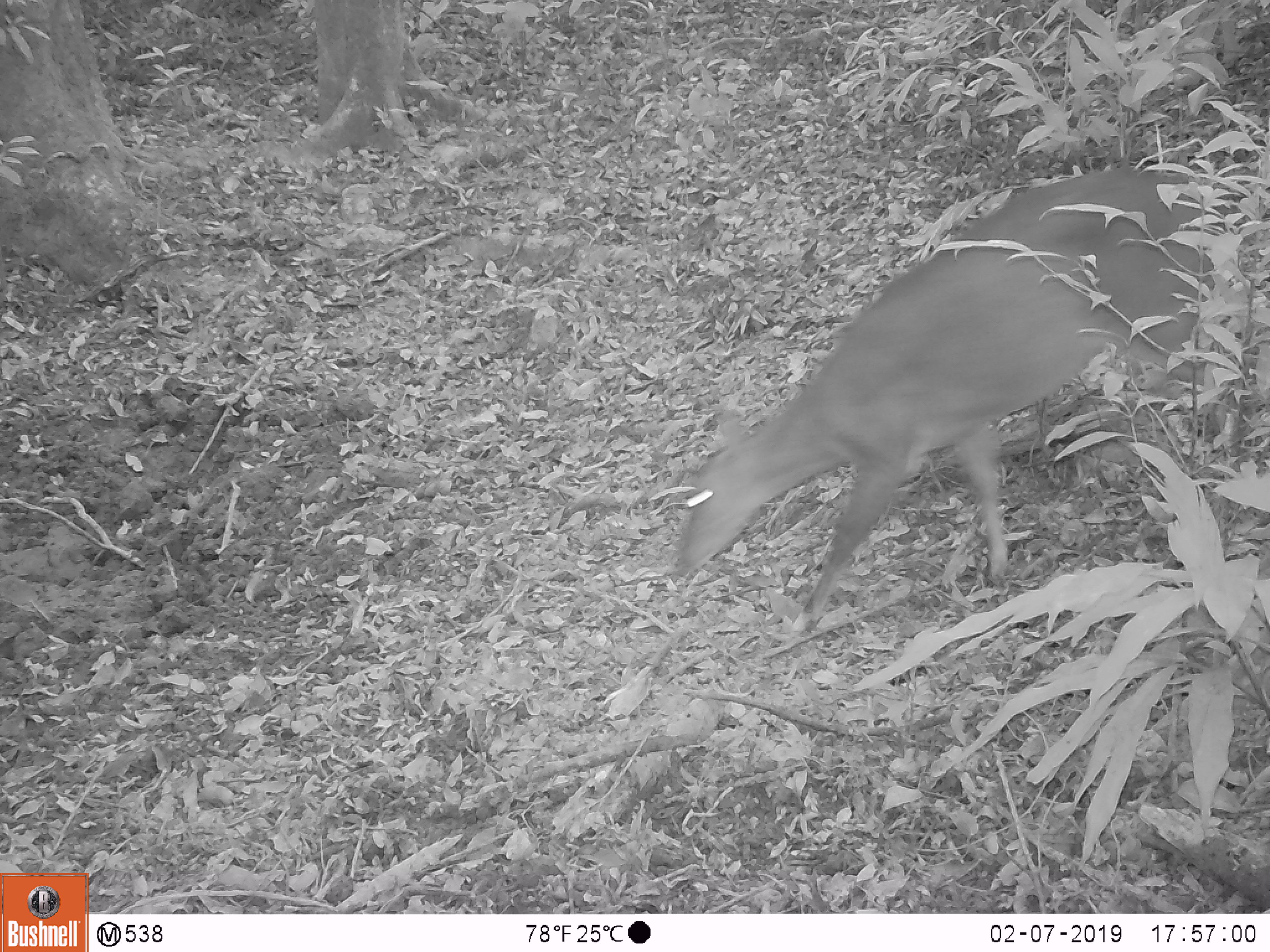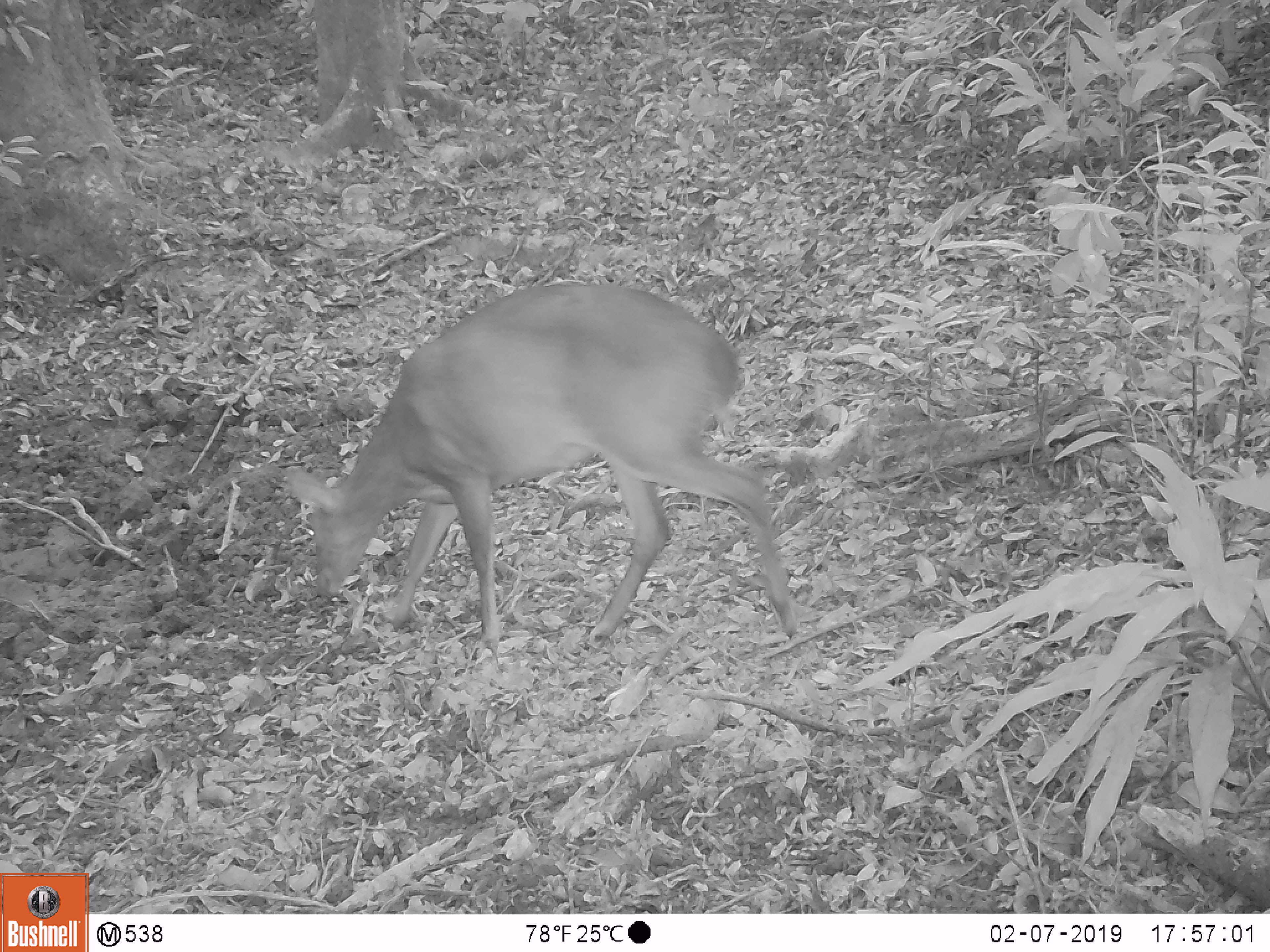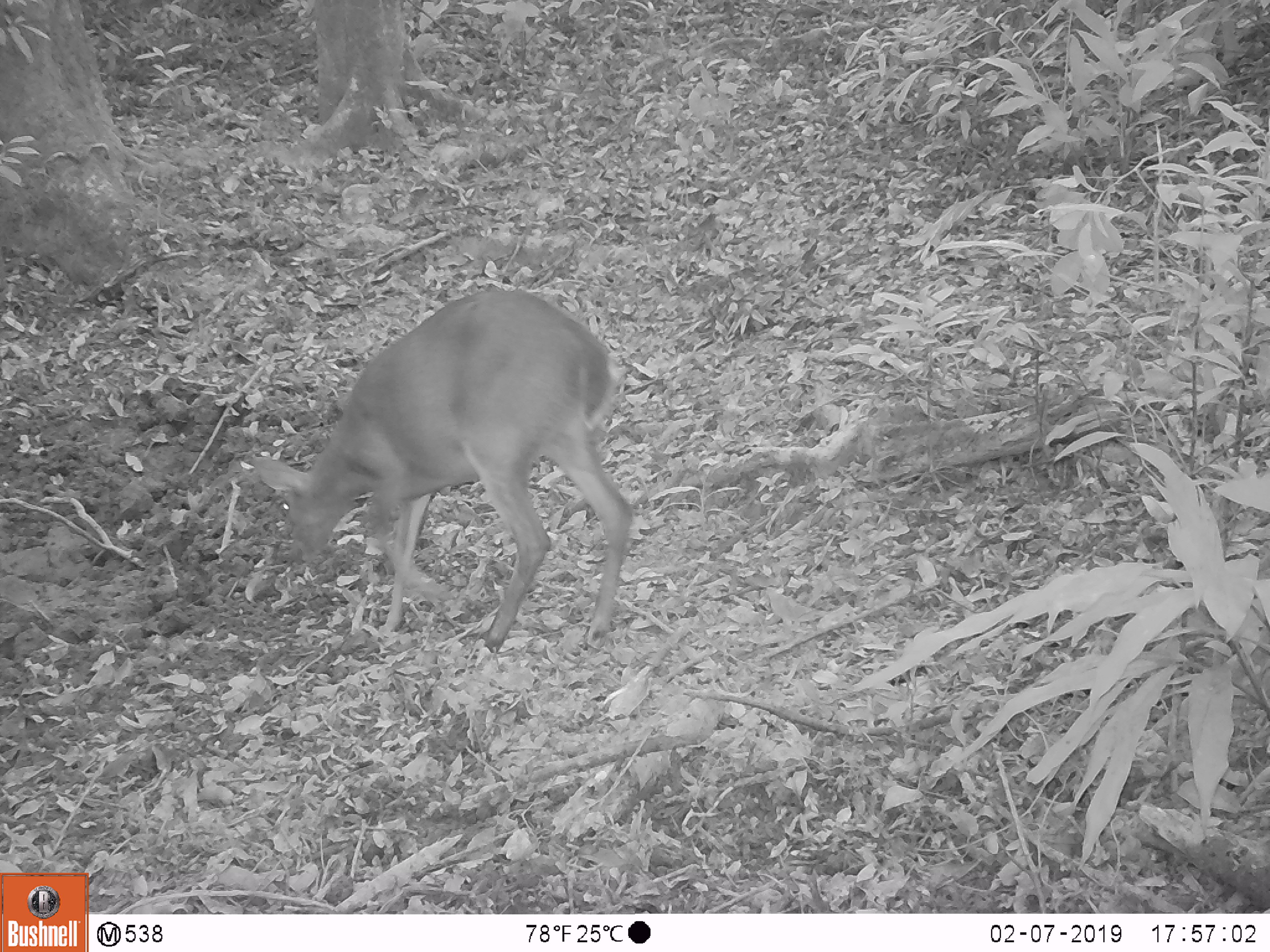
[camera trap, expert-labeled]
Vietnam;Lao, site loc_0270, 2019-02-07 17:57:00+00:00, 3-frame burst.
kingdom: Animalia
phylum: Chordata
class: Mammalia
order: Artiodactyla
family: Cervidae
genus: Muntiacus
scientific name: Muntiacus vuquangensis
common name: large-antlered muntjac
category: large antlered muntjac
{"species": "large antlered muntjac (large-antlered muntjac) (Muntiacus vuquangensis)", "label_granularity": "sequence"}